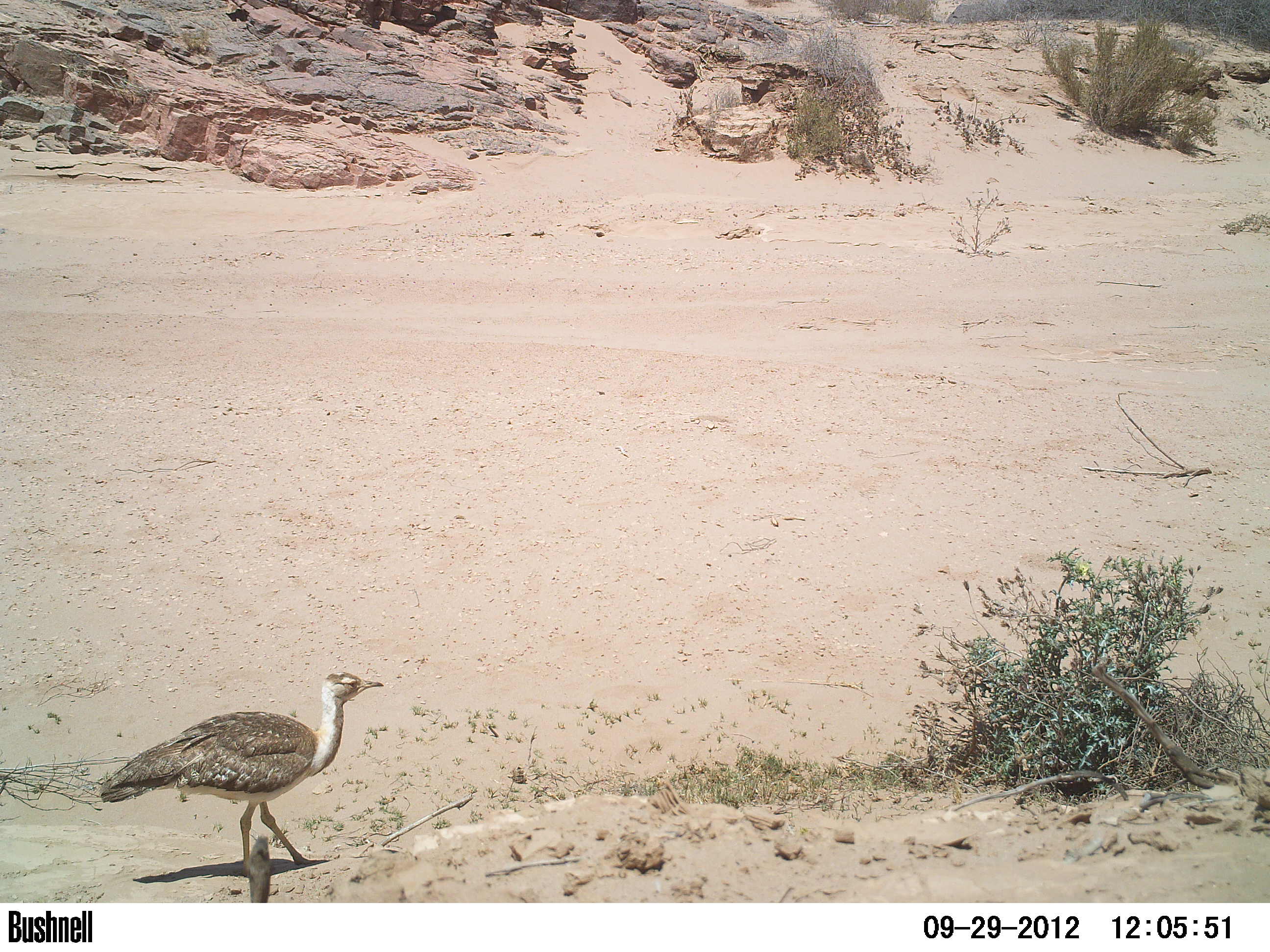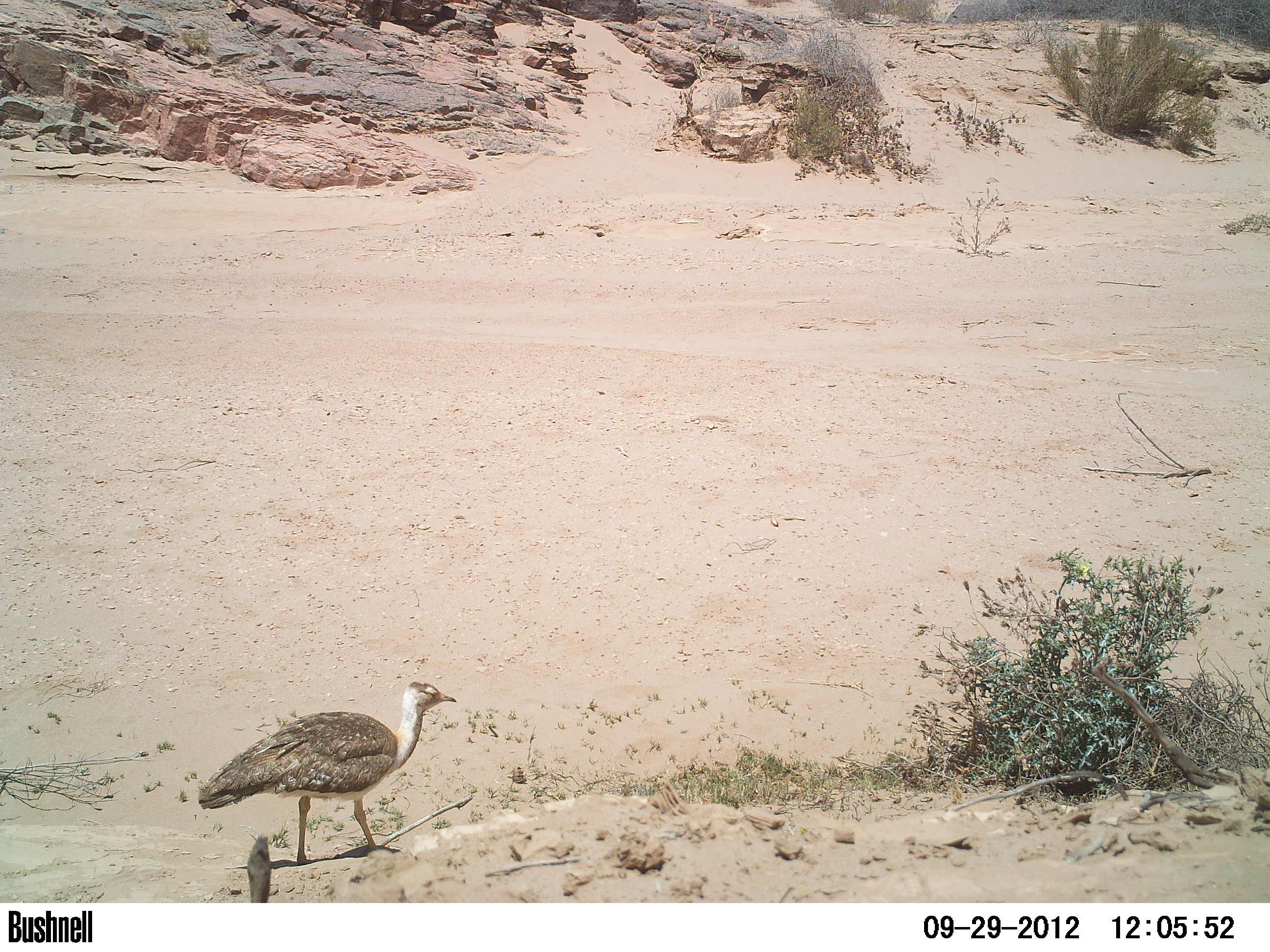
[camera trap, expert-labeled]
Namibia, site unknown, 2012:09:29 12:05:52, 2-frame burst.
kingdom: Animalia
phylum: Chordata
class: Aves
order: Otidiformes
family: Otididae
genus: Neotis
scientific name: Neotis ludwigii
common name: ludwig's bustard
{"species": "Neotis ludwigii (ludwig's bustard)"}